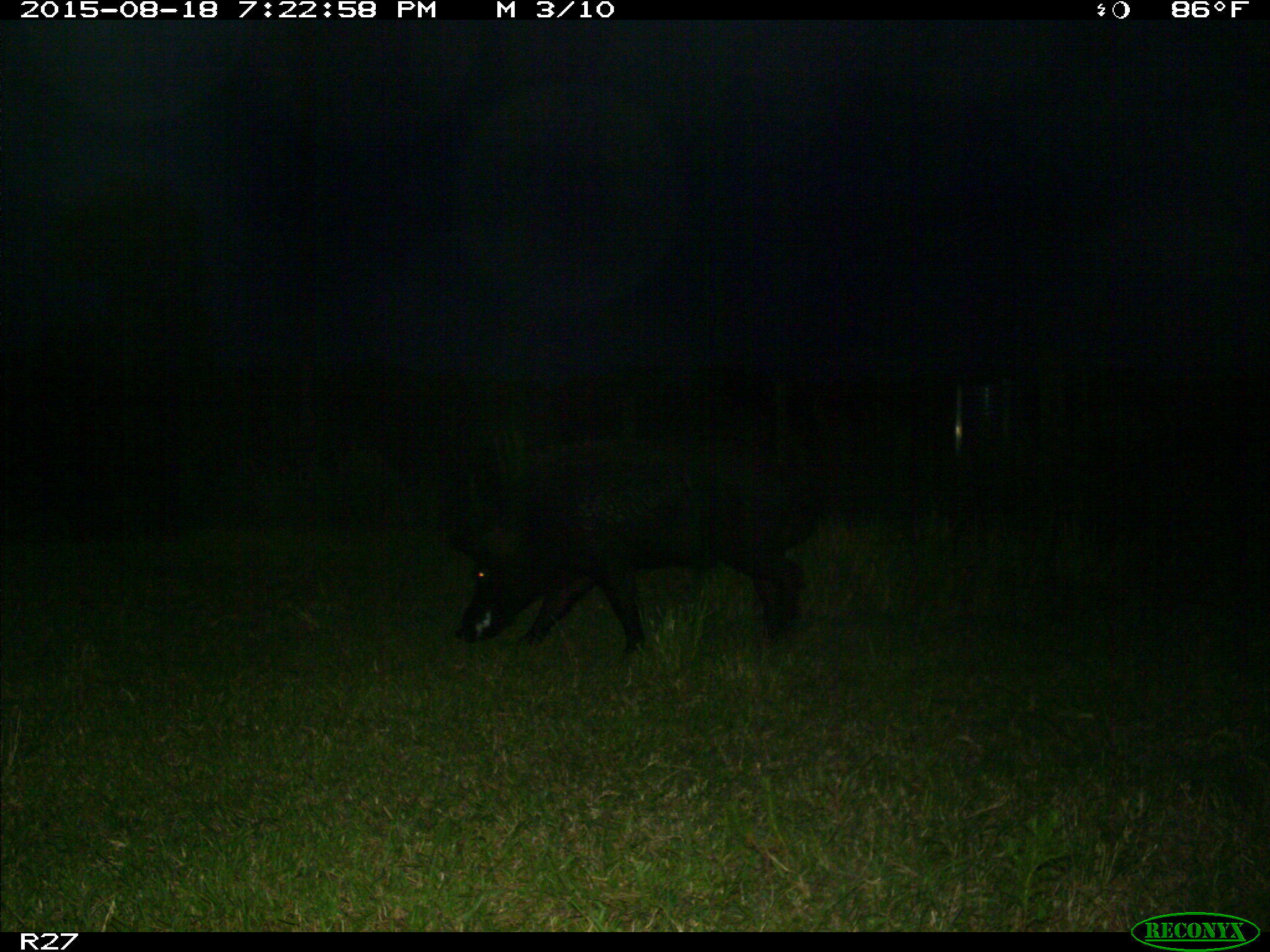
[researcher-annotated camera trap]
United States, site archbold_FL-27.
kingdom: Animalia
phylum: Chordata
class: Mammalia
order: Artiodactyla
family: Suidae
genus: Sus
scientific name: Sus scrofa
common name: wild boar